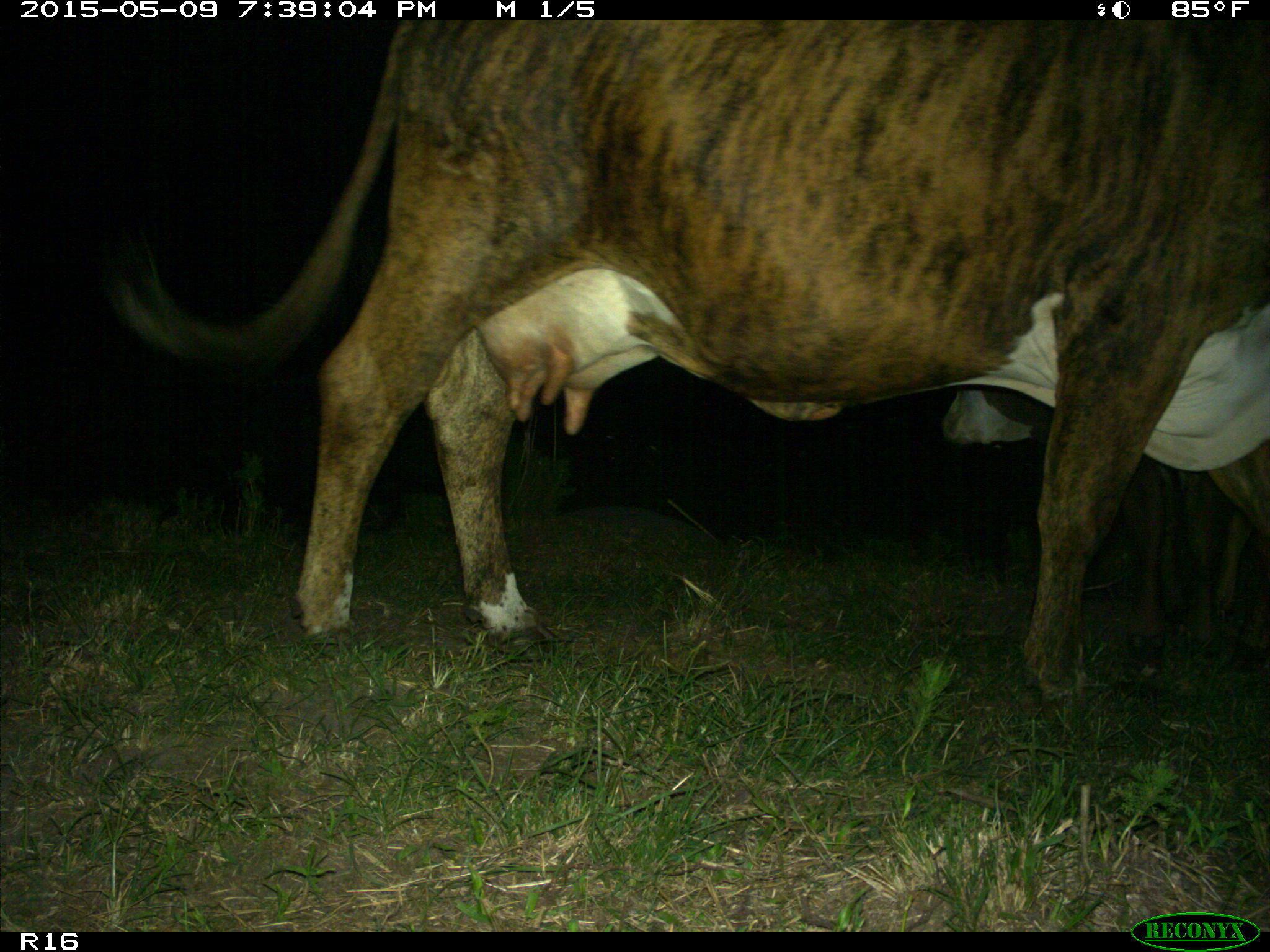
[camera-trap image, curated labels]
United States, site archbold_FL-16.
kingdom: Animalia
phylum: Chordata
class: Mammalia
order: Artiodactyla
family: Bovidae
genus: Bos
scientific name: Bos taurus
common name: domestic cow